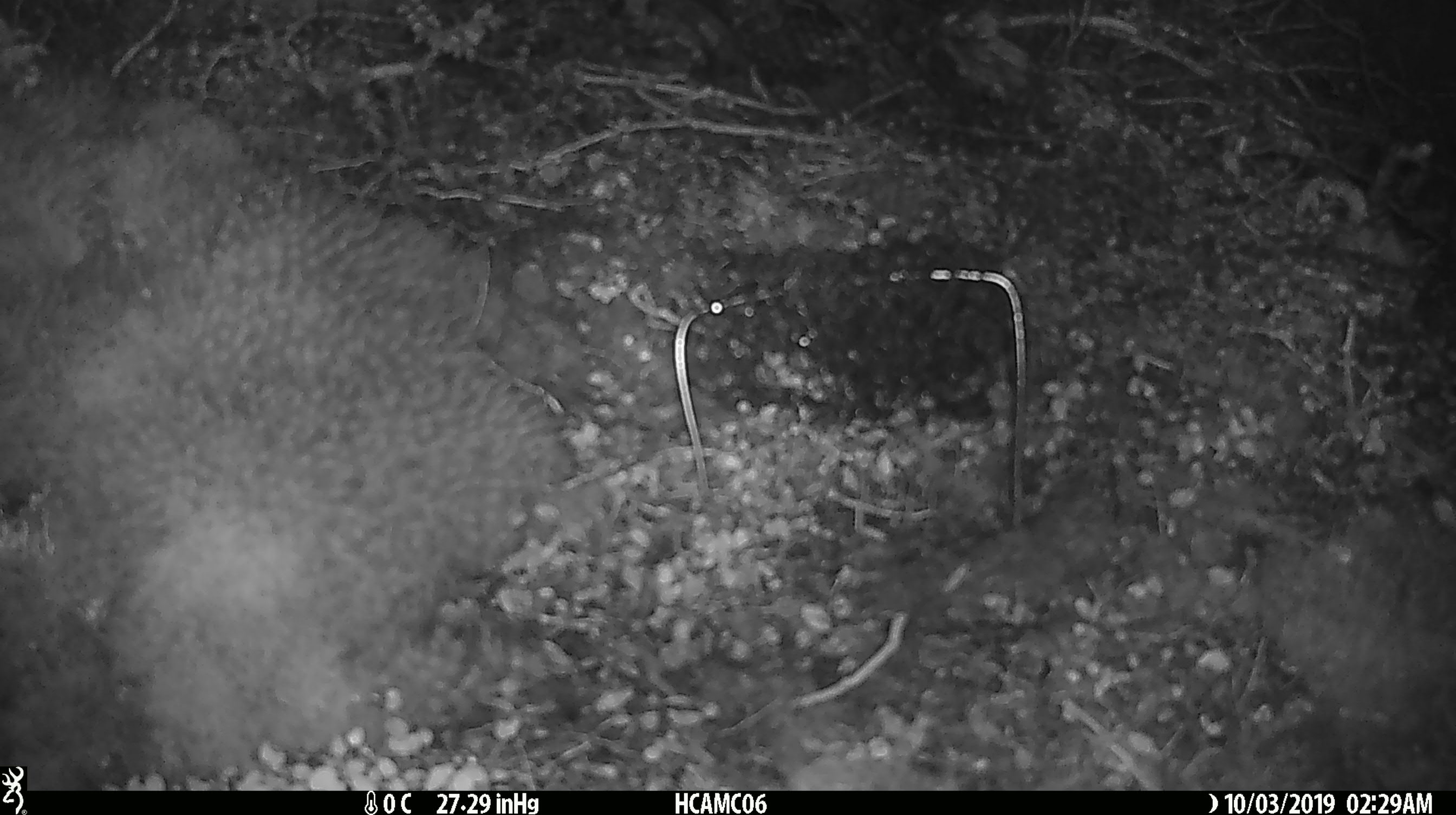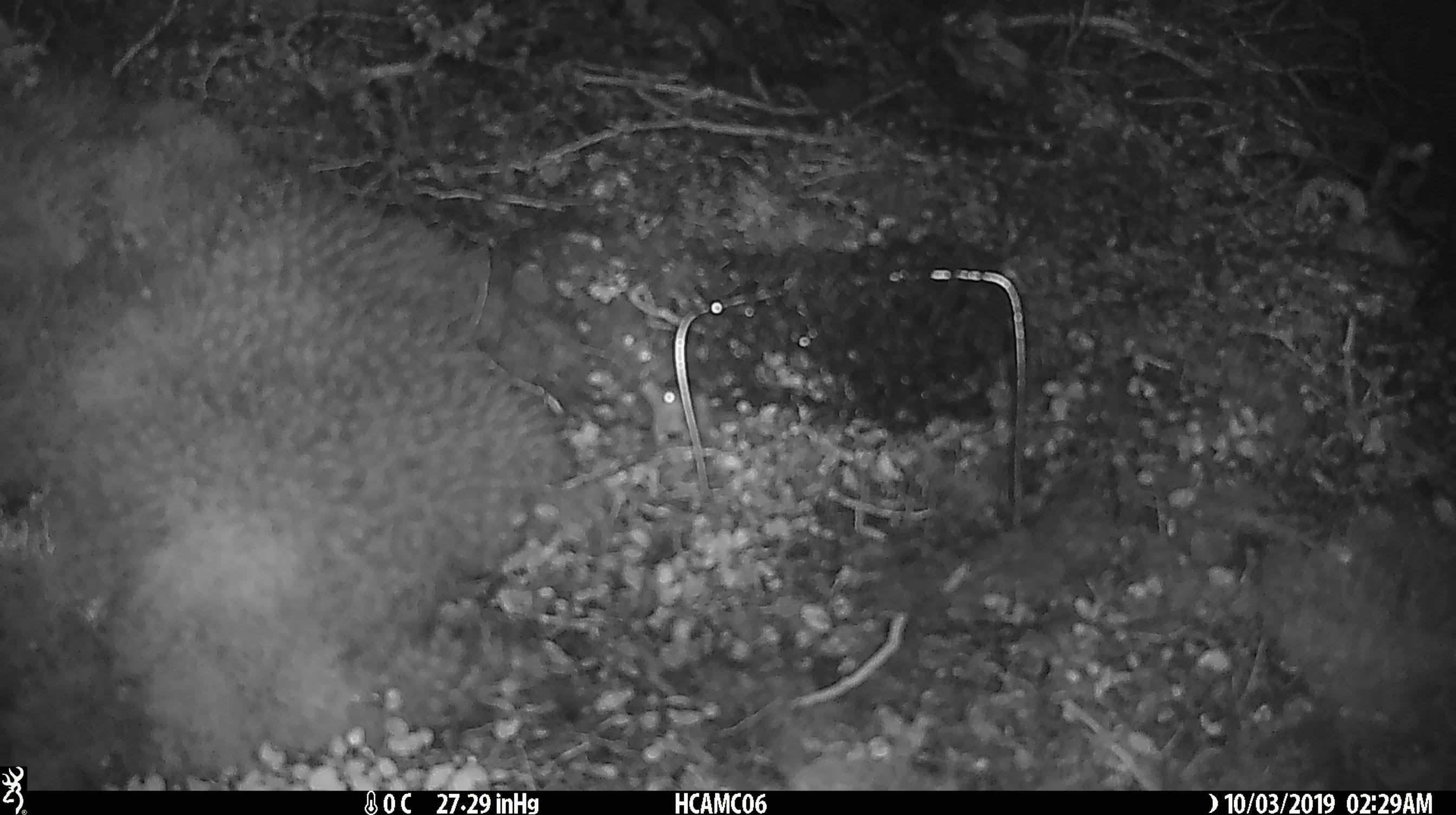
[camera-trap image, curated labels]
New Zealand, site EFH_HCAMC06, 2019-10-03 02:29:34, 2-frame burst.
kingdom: Animalia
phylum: Chordata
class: Mammalia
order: Rodentia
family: Muridae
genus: Mus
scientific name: Mus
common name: mouse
Mouse (Mus).